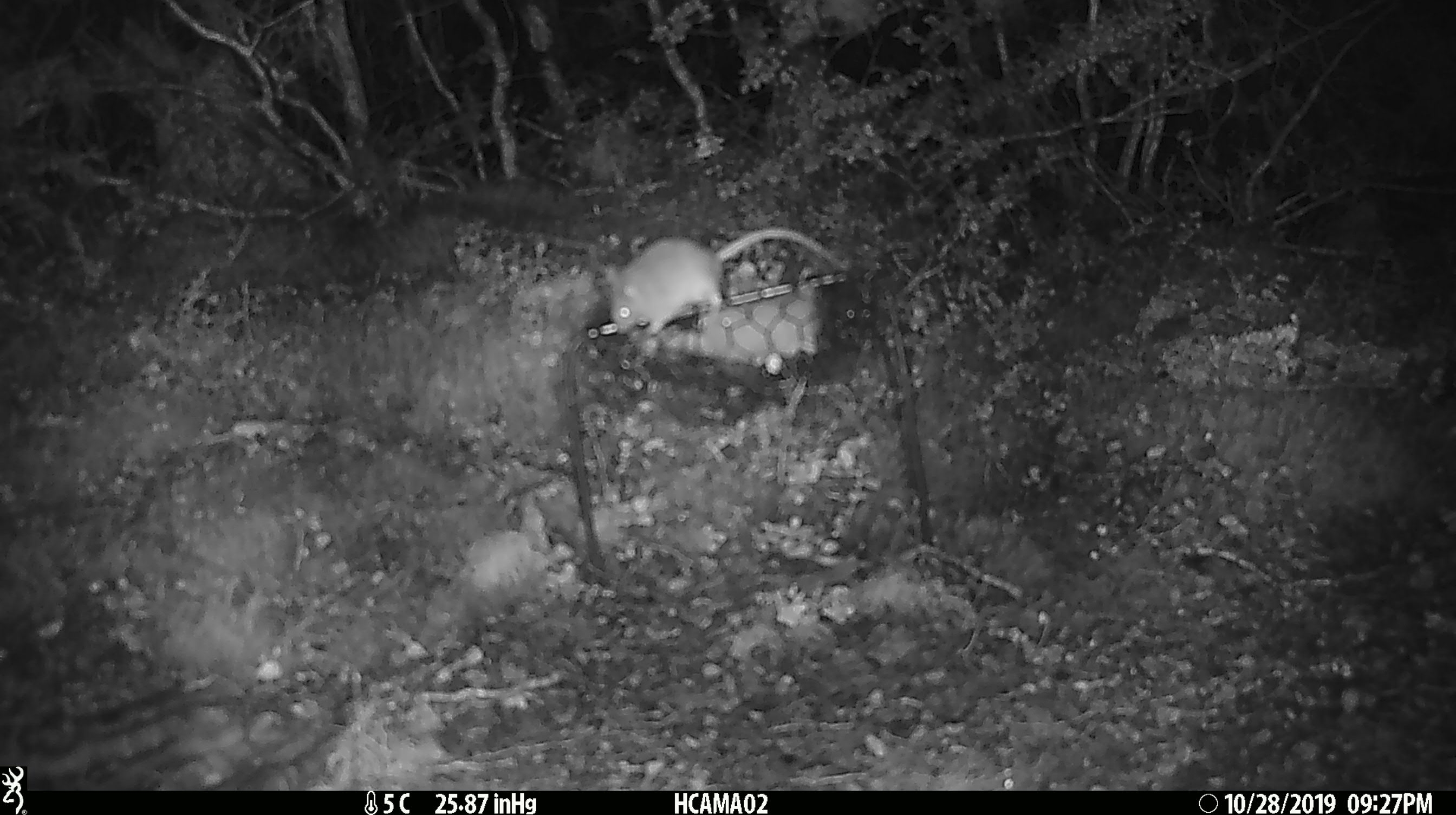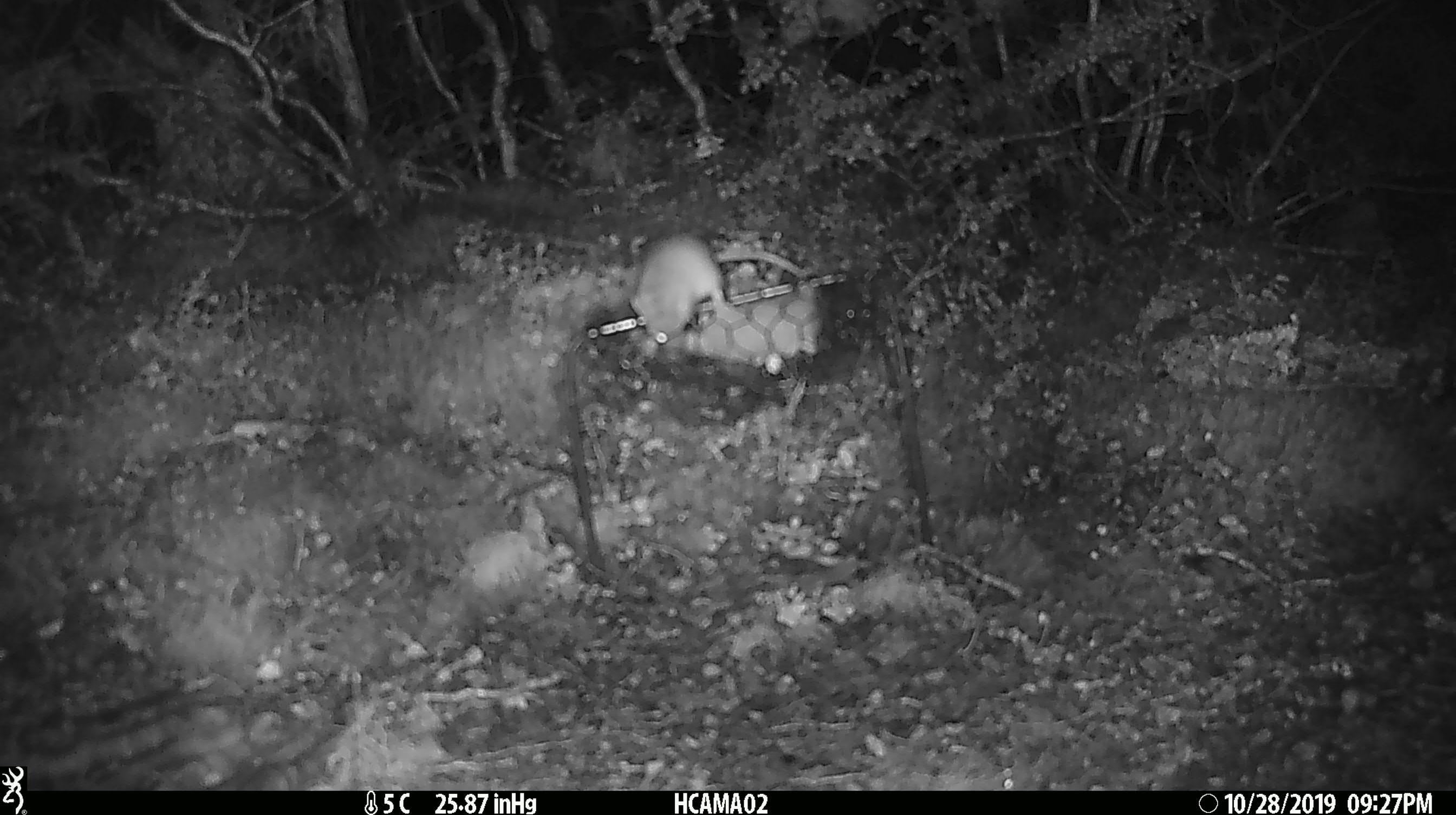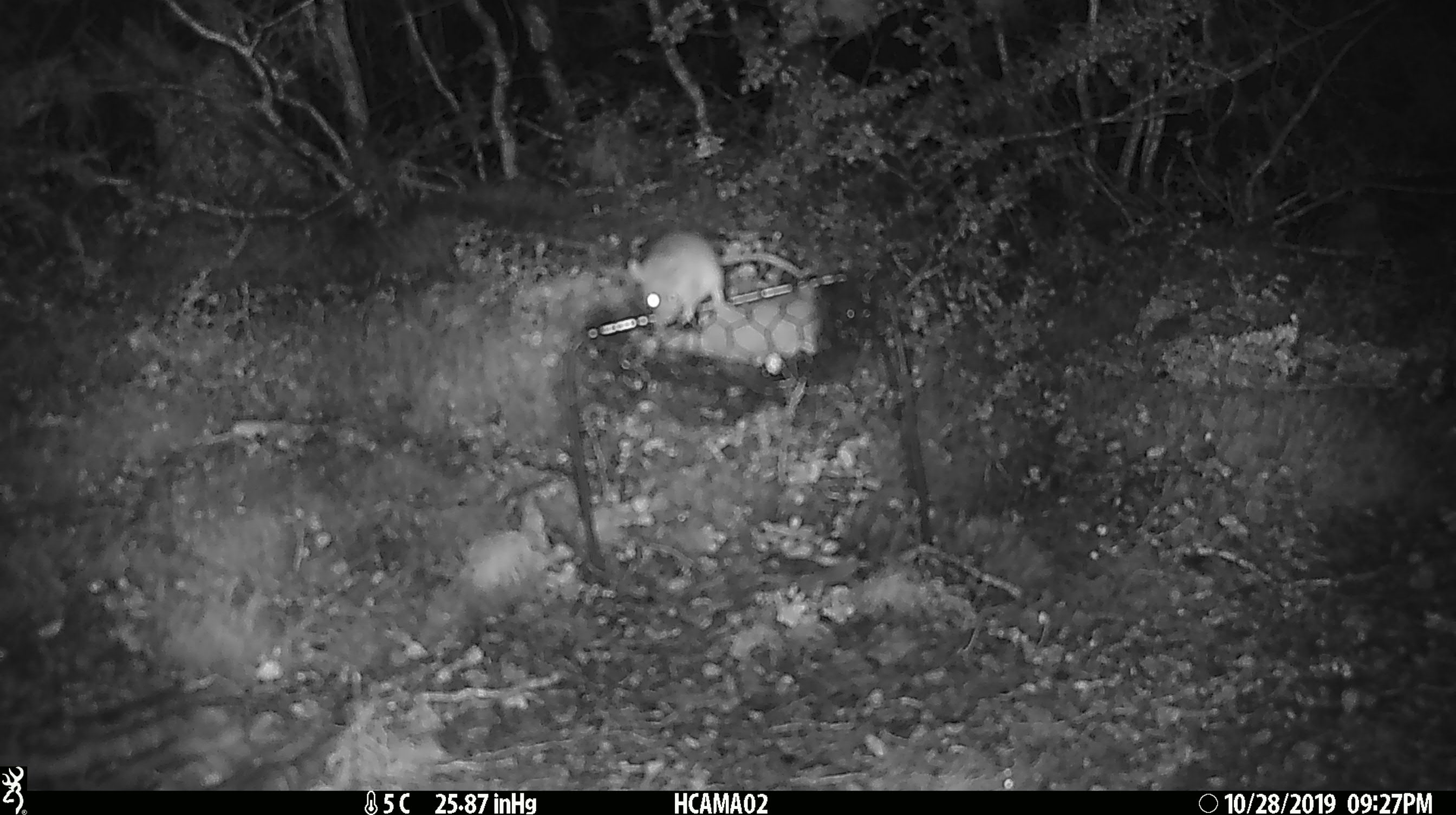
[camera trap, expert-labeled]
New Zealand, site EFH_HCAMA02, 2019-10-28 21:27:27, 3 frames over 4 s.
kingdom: Animalia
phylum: Chordata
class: Mammalia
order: Rodentia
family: Muridae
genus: Mus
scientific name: Mus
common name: mouse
Mouse (Mus).